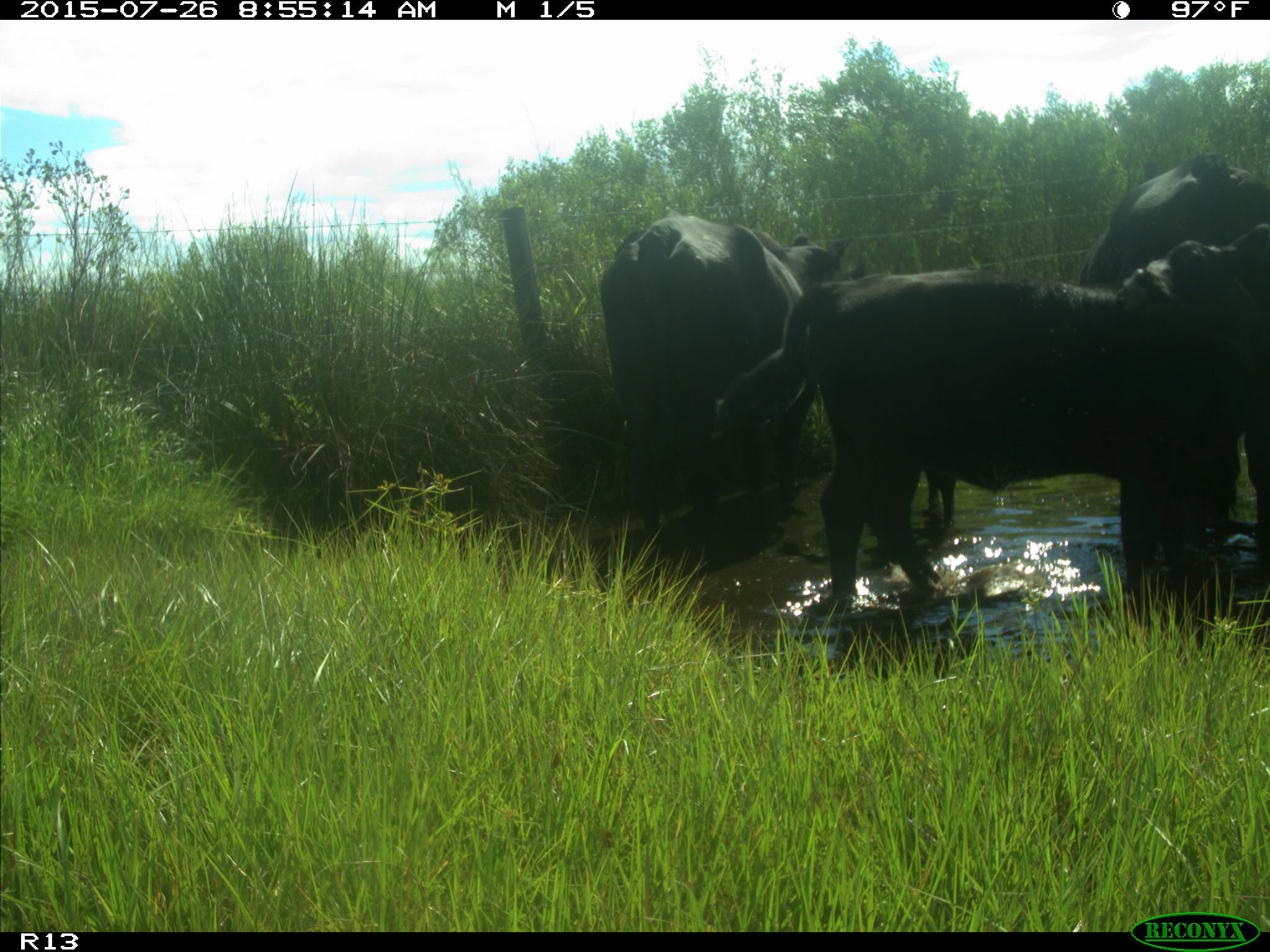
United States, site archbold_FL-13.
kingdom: Animalia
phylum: Chordata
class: Mammalia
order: Artiodactyla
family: Bovidae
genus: Bos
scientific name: Bos taurus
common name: domestic cow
Bos taurus (domestic cow).